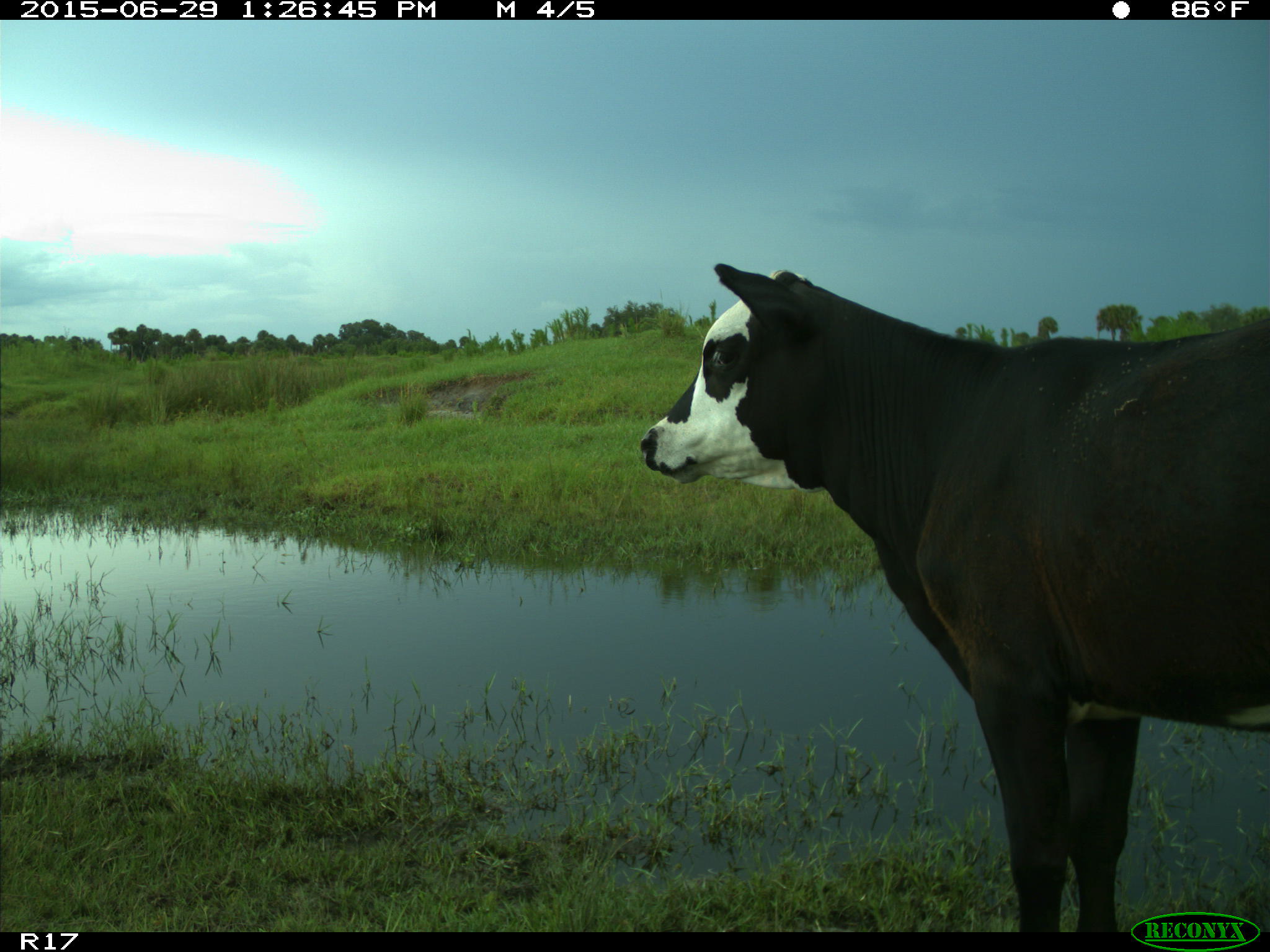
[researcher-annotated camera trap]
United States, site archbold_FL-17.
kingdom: Animalia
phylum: Chordata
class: Mammalia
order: Artiodactyla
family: Bovidae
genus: Bos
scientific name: Bos taurus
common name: domestic cow